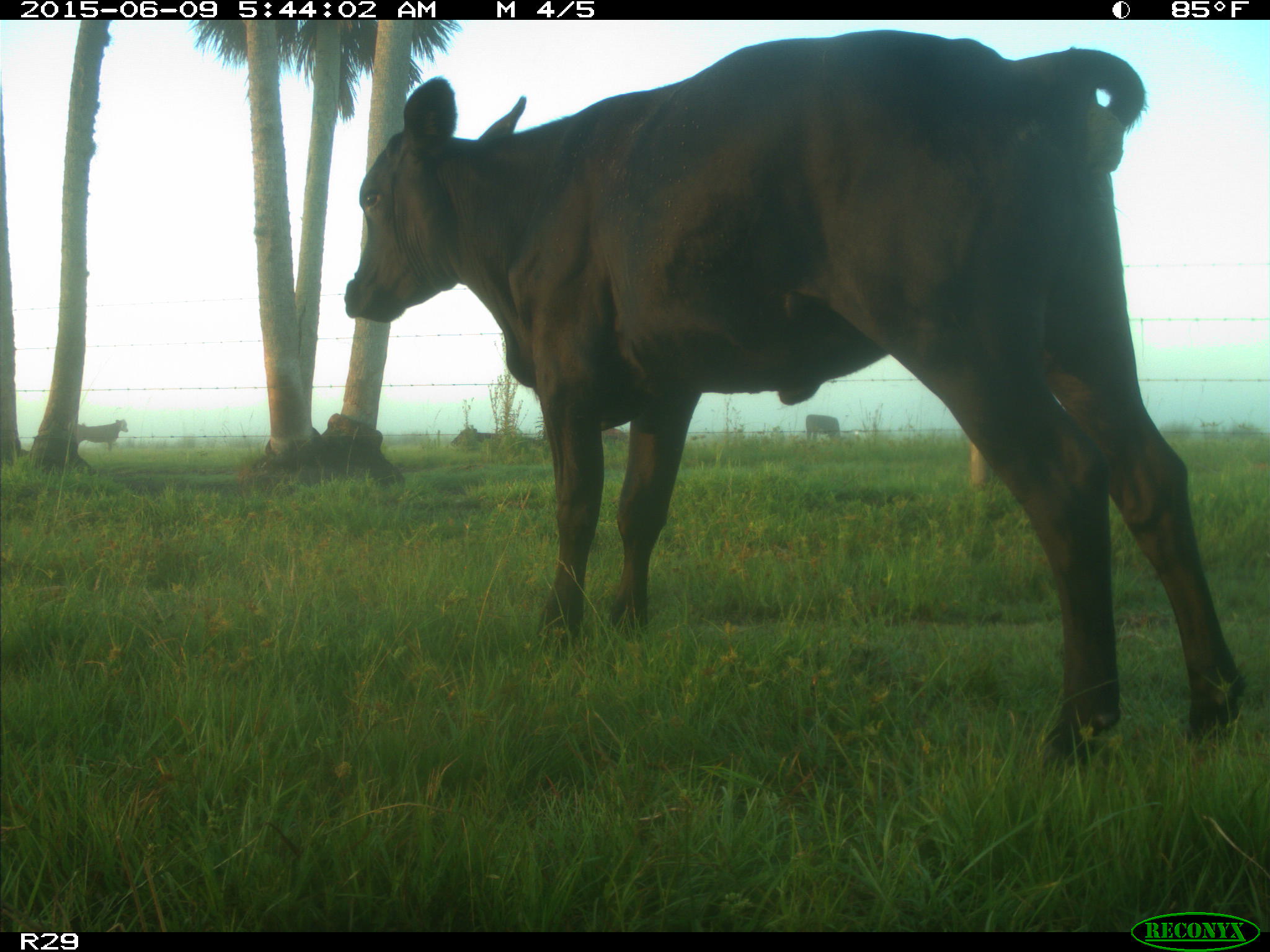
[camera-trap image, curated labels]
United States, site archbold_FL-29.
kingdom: Animalia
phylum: Chordata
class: Mammalia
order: Artiodactyla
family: Bovidae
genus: Bos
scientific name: Bos taurus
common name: domestic cow